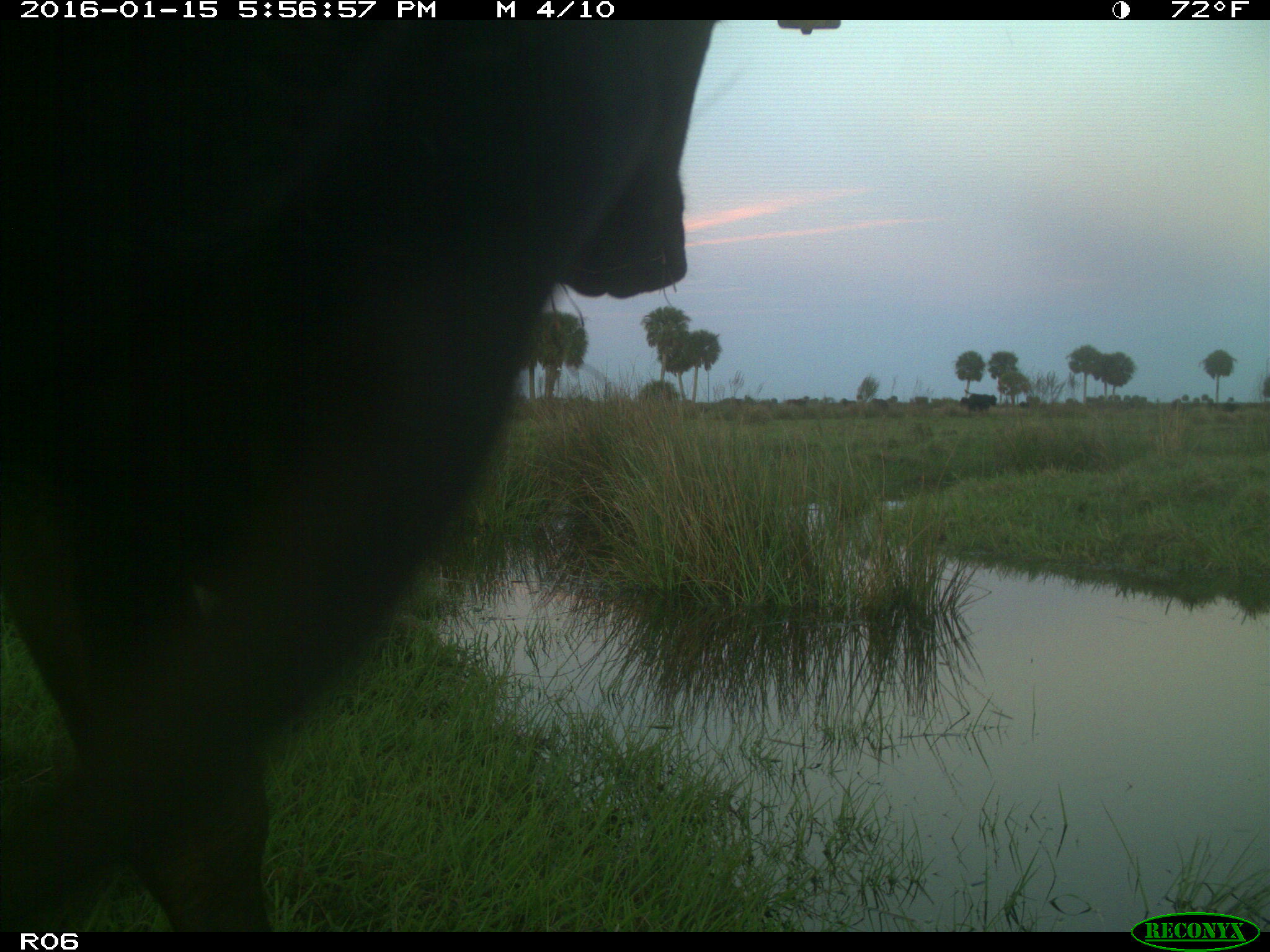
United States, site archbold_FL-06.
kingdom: Animalia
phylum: Chordata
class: Mammalia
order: Artiodactyla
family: Bovidae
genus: Bos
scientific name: Bos taurus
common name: domestic cow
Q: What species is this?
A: Bos taurus (domestic cow).